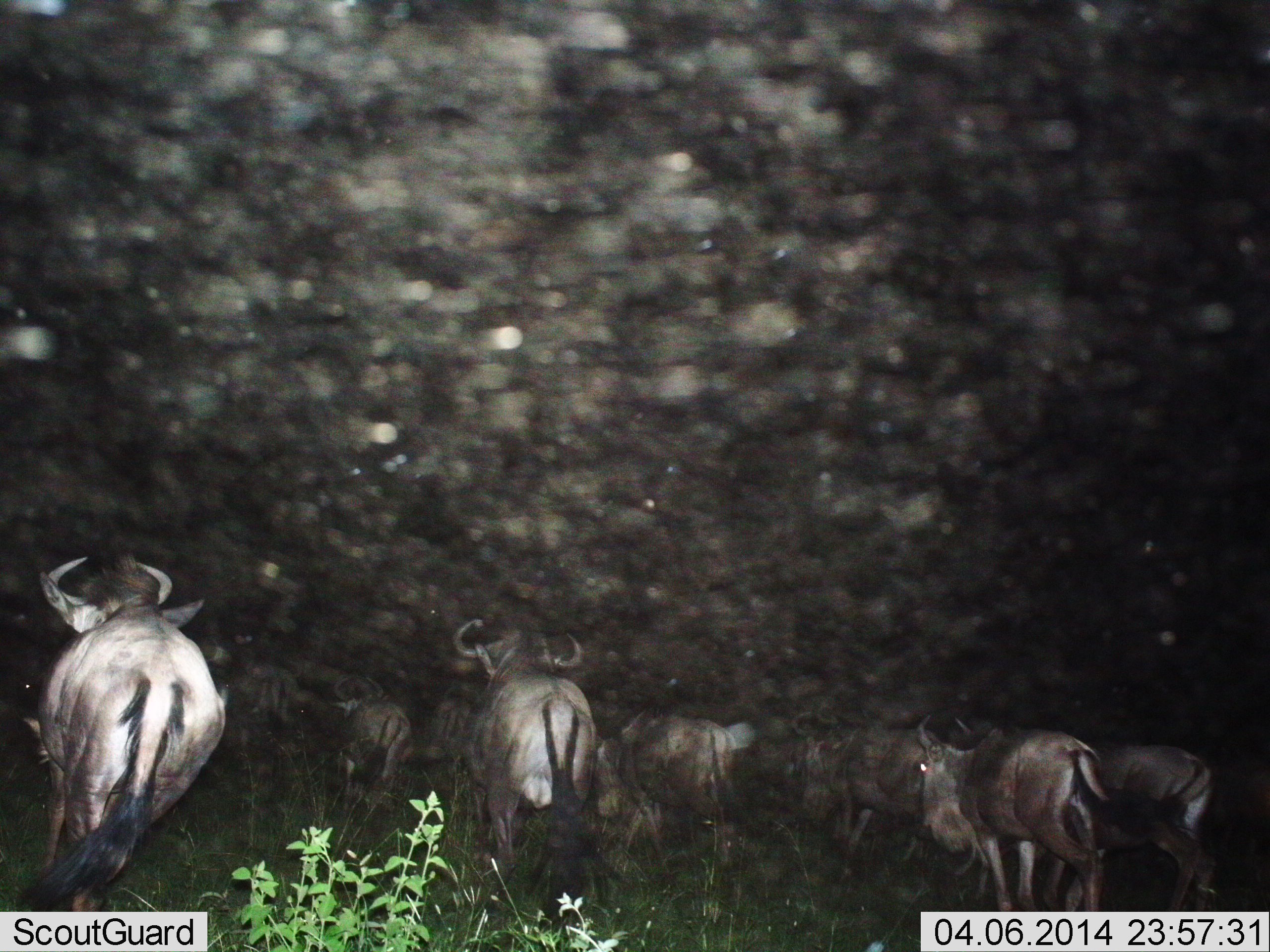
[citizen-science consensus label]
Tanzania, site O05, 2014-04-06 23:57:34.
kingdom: Animalia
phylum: Chordata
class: Mammalia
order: Artiodactyla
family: Bovidae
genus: Connochaetes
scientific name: Connochaetes taurinus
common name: blue wildebeest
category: wildebeest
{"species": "wildebeest (blue wildebeest) (Connochaetes taurinus)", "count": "11-50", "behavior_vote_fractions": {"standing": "20%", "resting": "0%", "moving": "100%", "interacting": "0%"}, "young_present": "10%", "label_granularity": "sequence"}